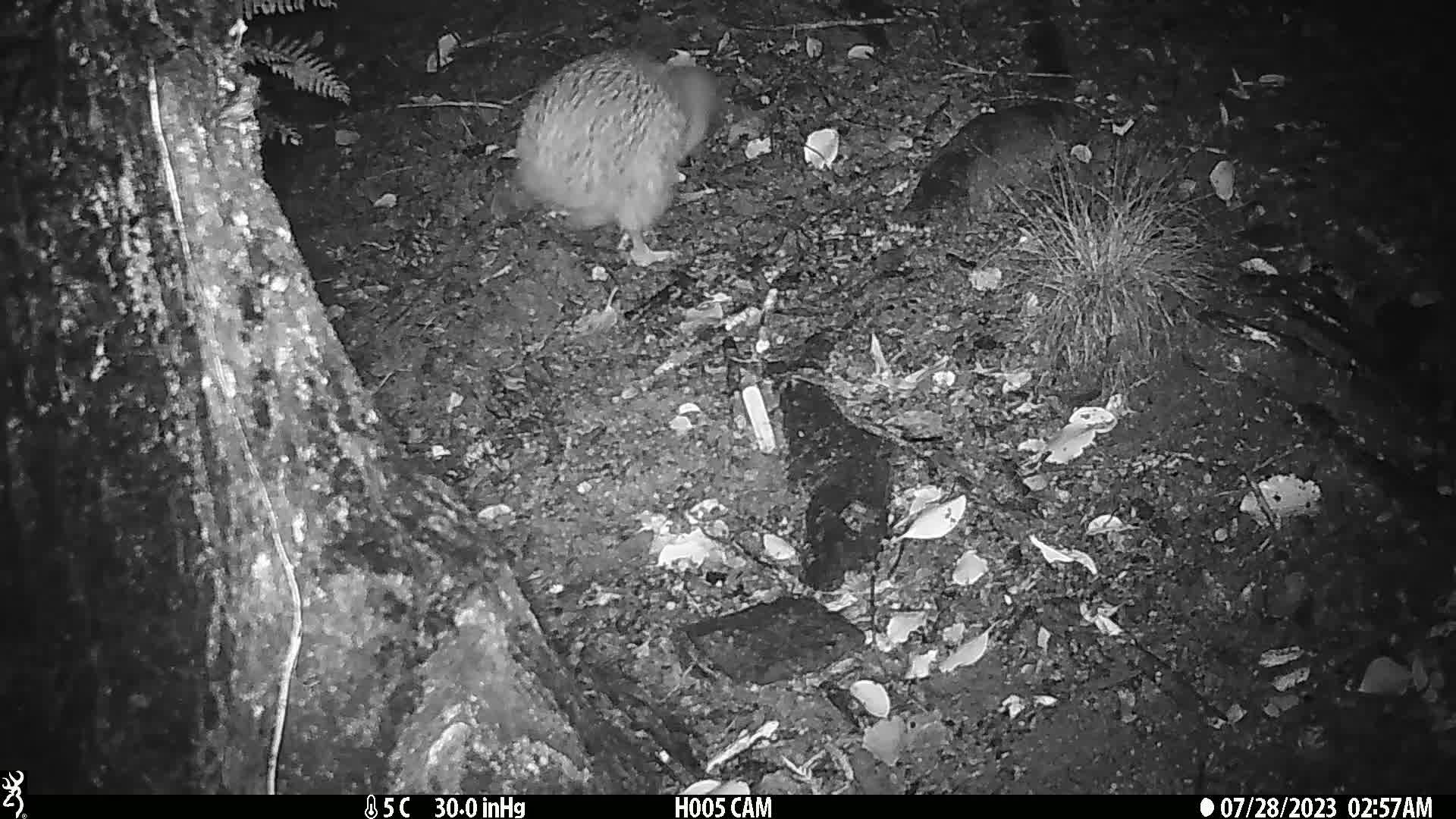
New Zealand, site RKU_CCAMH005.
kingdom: Animalia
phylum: Chordata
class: Aves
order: Apterygiformes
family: Apterygidae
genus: Apteryx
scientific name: Apteryx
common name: kiwi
Kiwi (Apteryx).